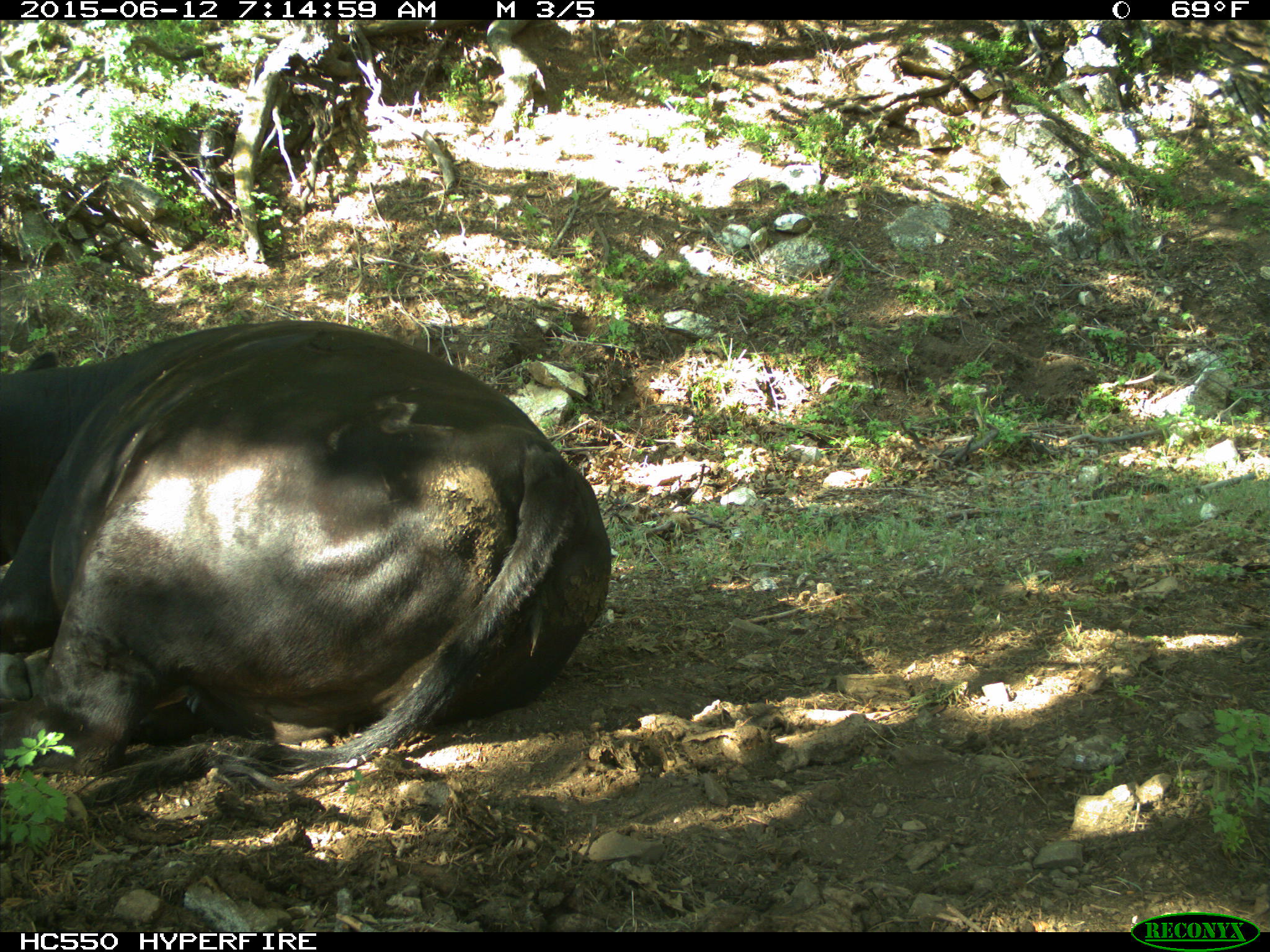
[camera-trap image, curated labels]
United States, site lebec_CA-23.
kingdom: Animalia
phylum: Chordata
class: Mammalia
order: Artiodactyla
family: Bovidae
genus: Bos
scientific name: Bos taurus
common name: domestic cow